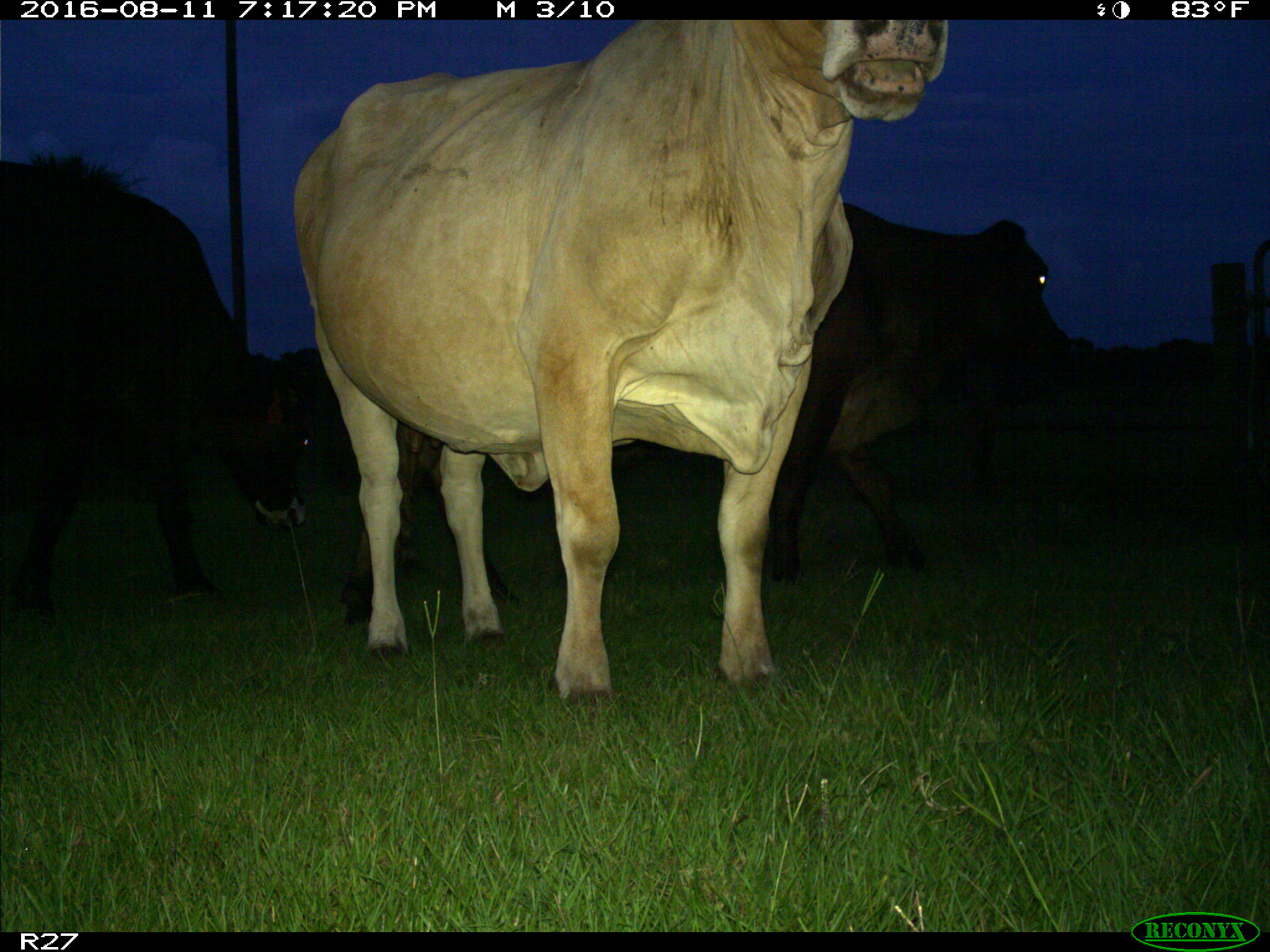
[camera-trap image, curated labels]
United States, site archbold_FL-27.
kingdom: Animalia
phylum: Chordata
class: Mammalia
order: Artiodactyla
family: Bovidae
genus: Bos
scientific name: Bos taurus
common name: domestic cow